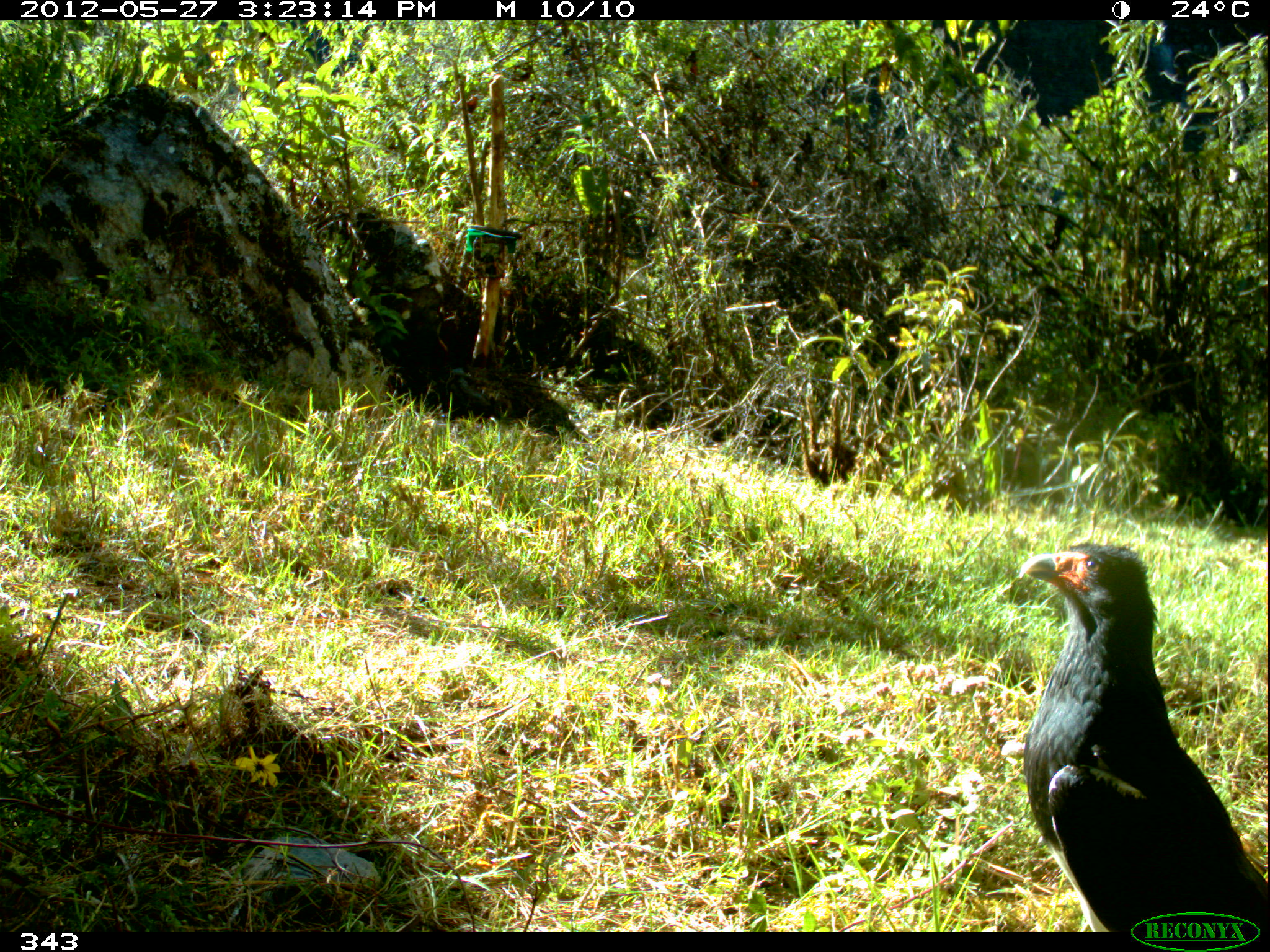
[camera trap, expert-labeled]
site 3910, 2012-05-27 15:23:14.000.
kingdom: Animalia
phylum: Chordata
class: Aves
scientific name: Aves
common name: bird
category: unknown bird